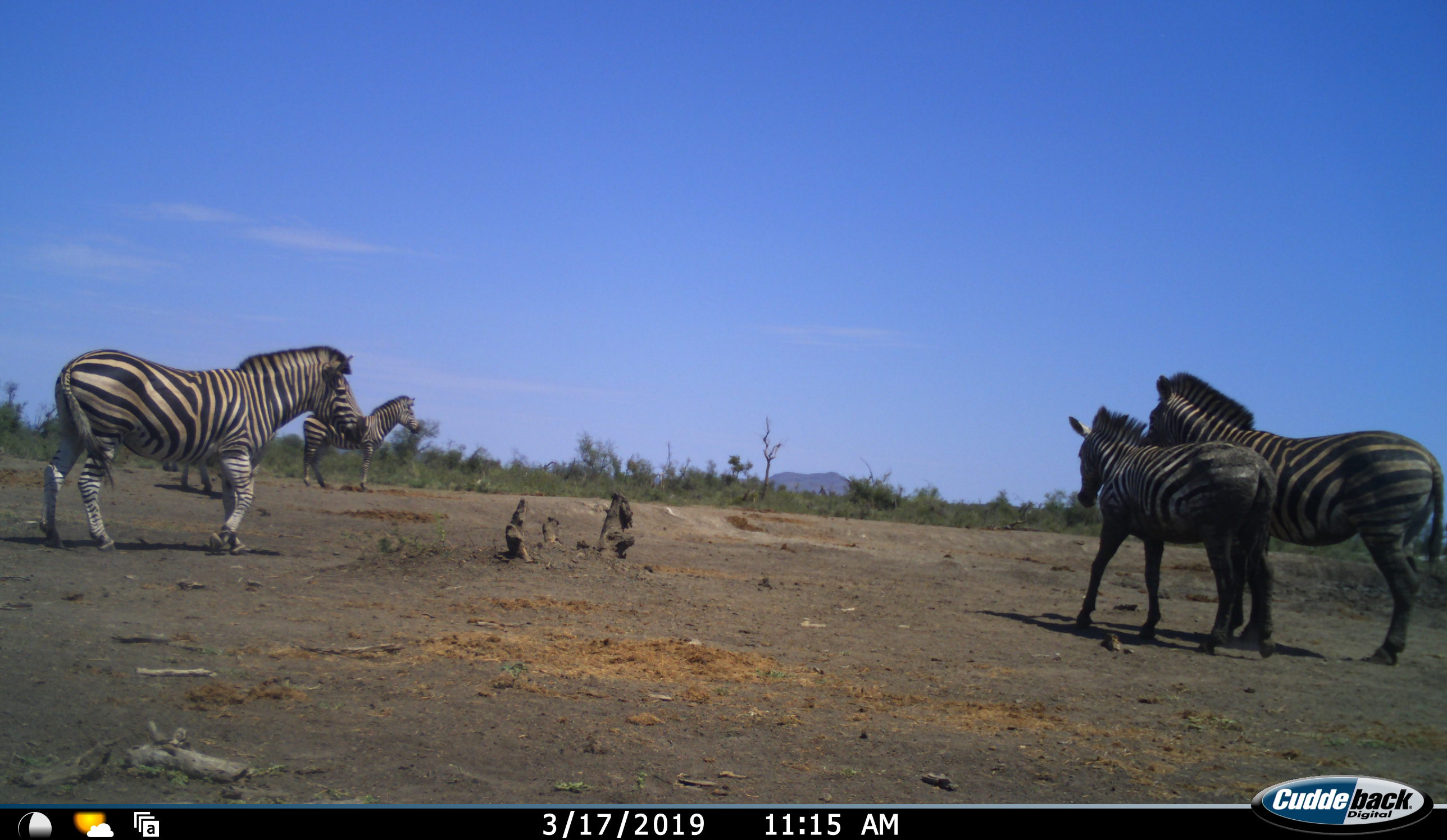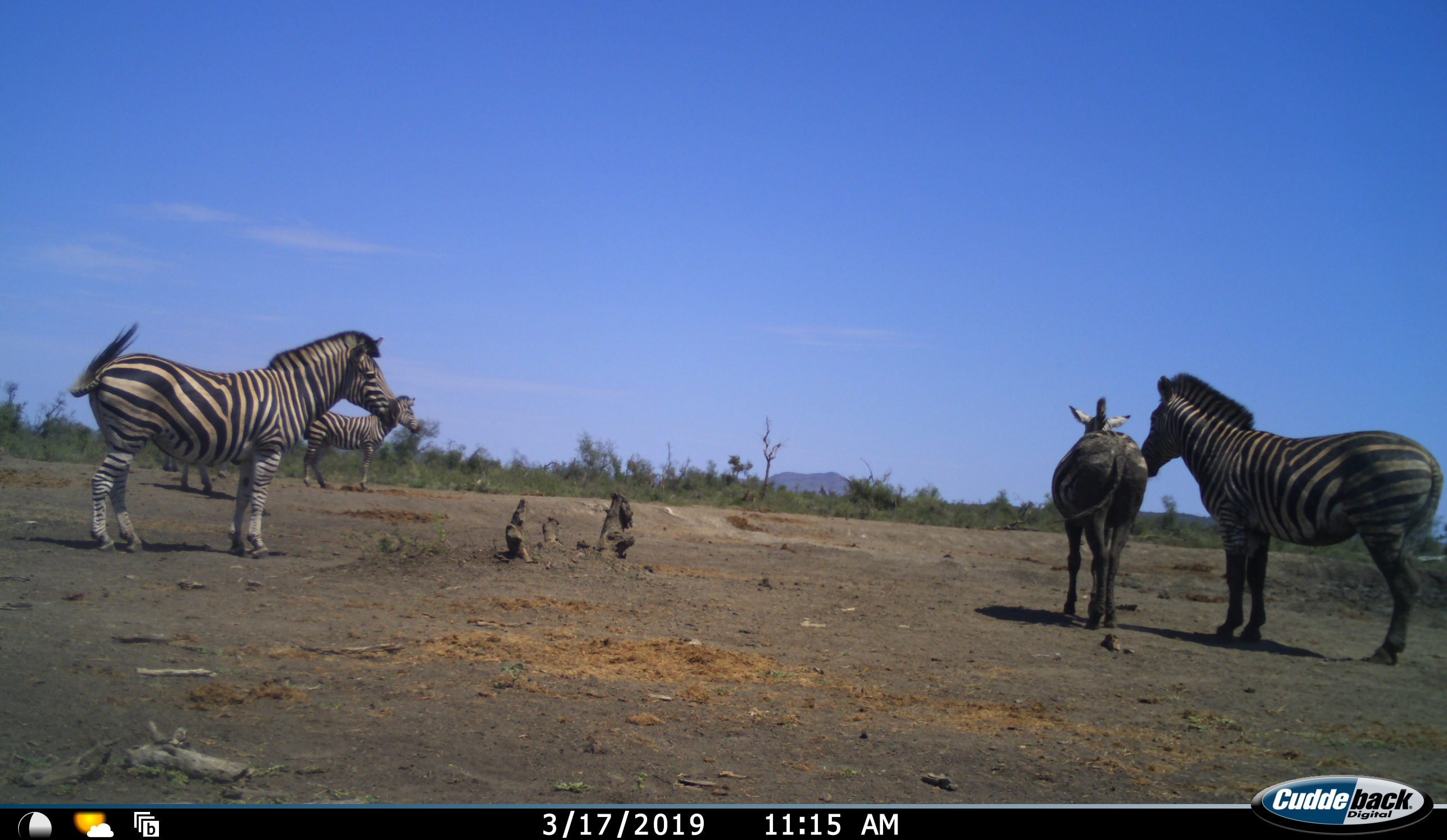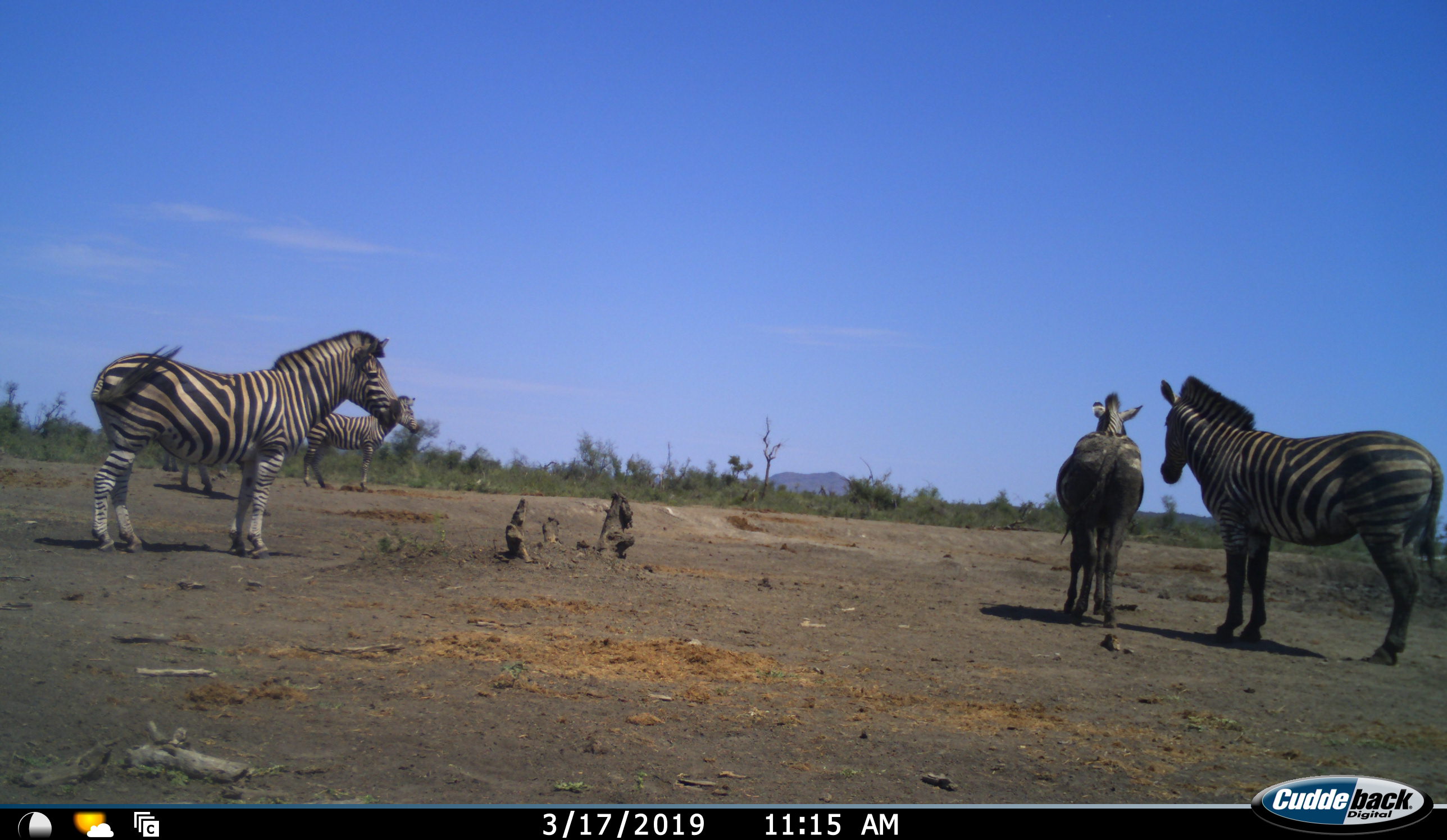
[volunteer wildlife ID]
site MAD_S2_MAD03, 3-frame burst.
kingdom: Animalia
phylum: Chordata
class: Mammalia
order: Perissodactyla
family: Equidae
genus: Equus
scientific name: Equus quagga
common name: plains zebra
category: zebraplains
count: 4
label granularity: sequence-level